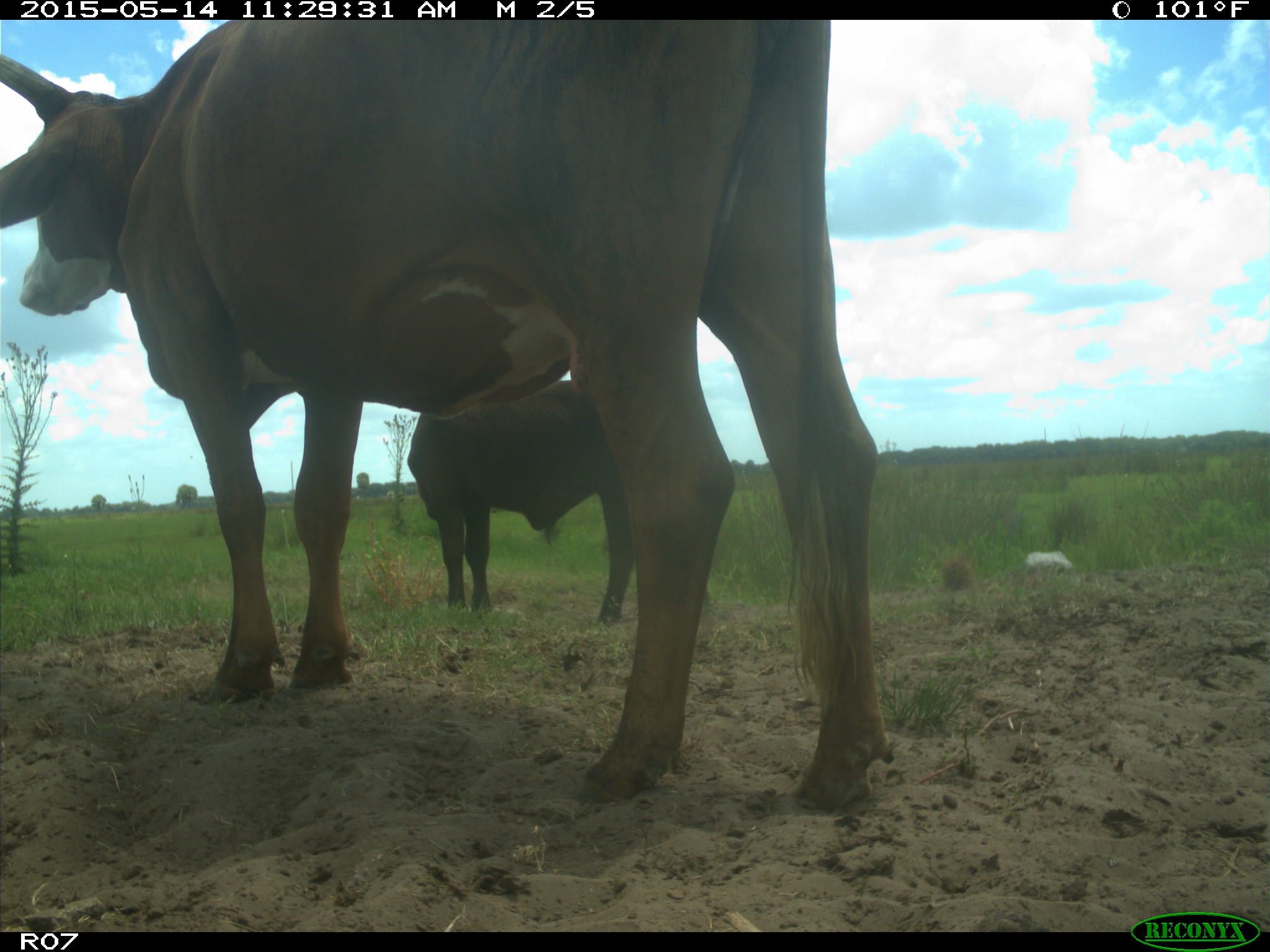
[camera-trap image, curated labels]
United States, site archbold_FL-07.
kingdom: Animalia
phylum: Chordata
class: Mammalia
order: Artiodactyla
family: Bovidae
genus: Bos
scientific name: Bos taurus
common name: domestic cow